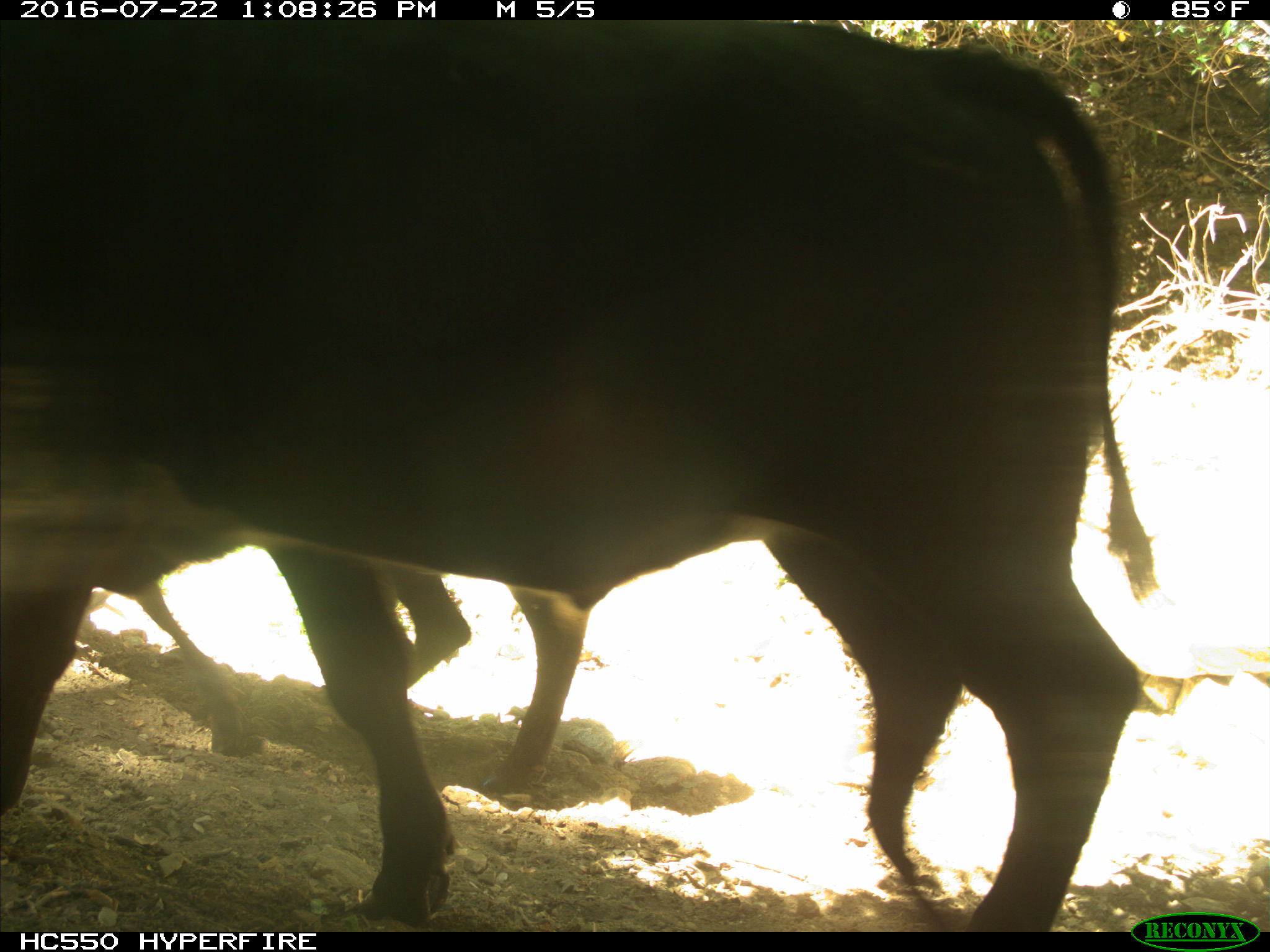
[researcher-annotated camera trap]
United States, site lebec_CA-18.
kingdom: Animalia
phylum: Chordata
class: Mammalia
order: Artiodactyla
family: Bovidae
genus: Bos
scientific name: Bos taurus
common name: domestic cow